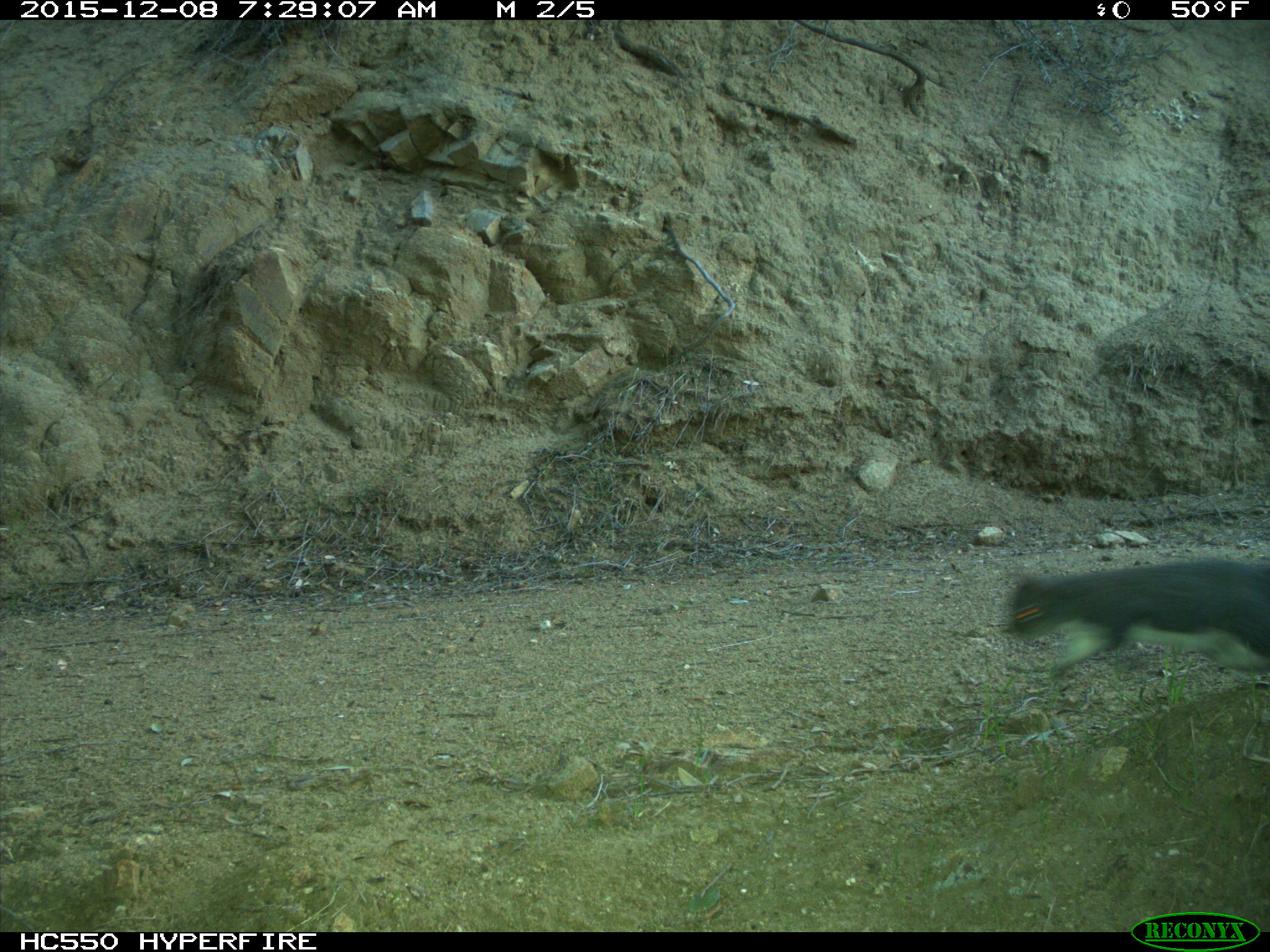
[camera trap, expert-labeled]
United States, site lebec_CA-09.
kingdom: Animalia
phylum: Chordata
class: Mammalia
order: Rodentia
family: Sciuridae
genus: Sciurus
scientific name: Sciurus carolinensis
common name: eastern gray squirrel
Sciurus carolinensis (eastern gray squirrel).